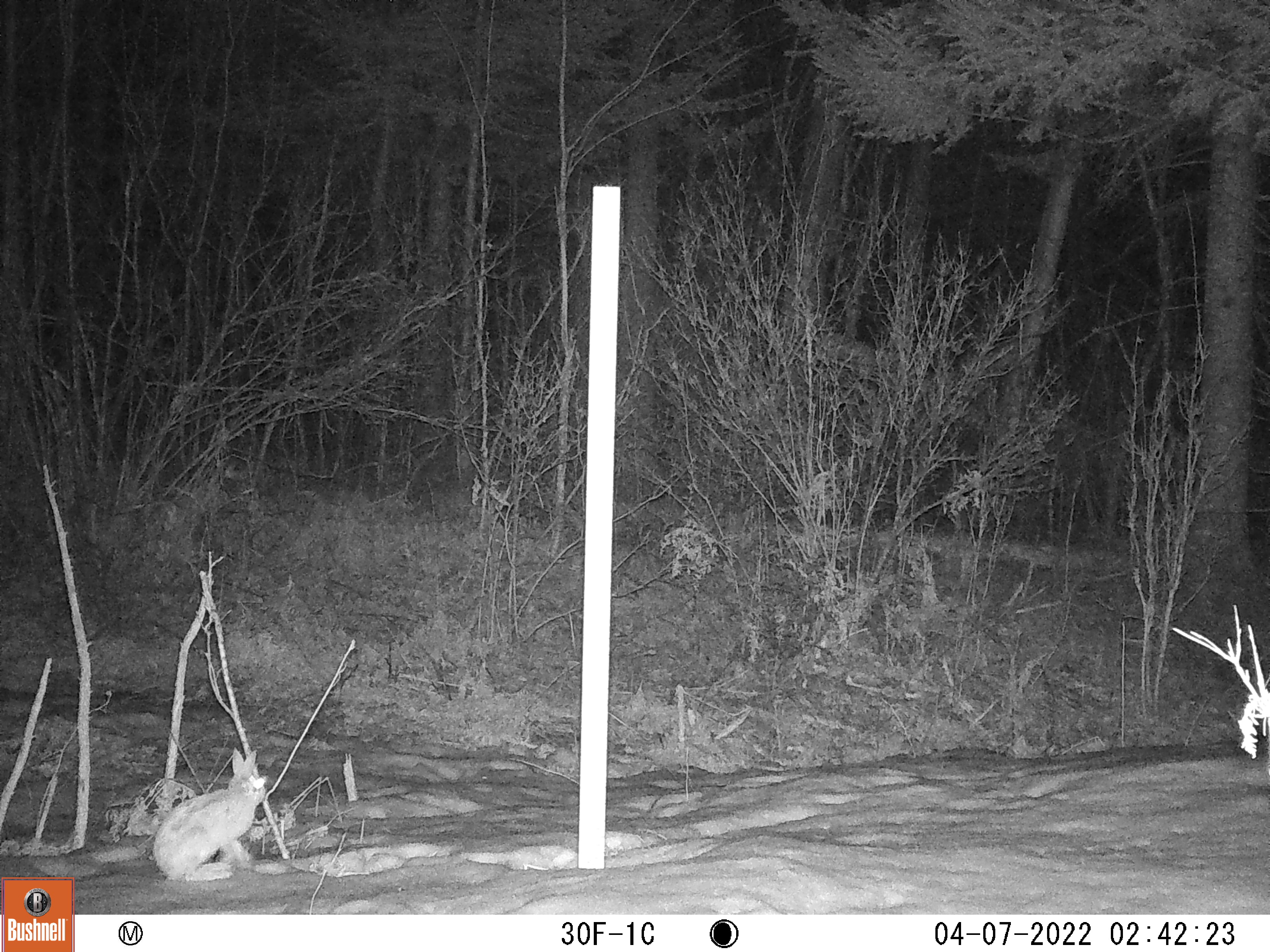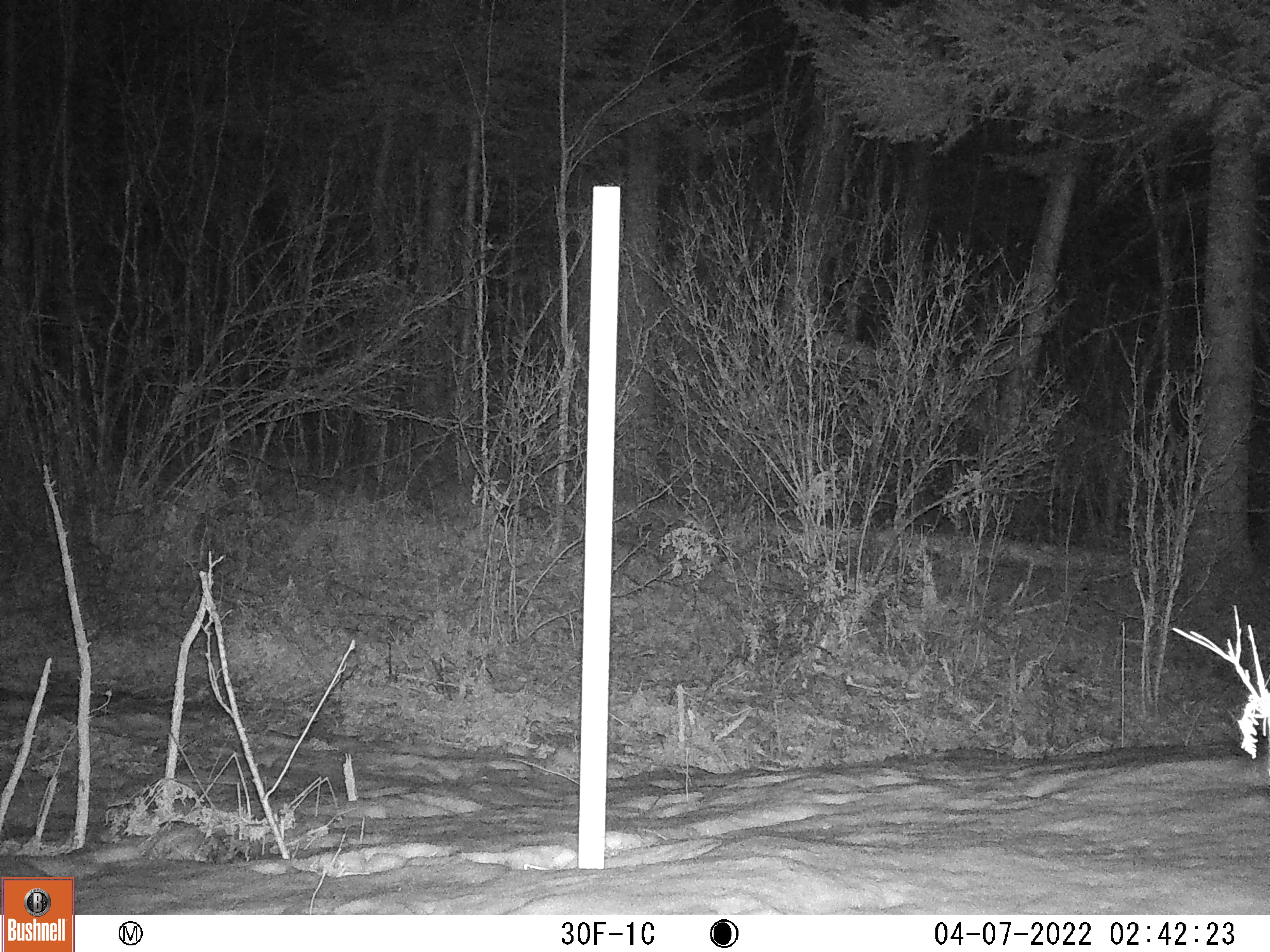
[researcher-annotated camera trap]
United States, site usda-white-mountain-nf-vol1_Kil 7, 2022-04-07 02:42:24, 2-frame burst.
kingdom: Animalia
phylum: Chordata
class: Mammalia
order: Lagomorpha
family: Leporidae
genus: Lepus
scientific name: Lepus americanus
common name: snowshoe hare